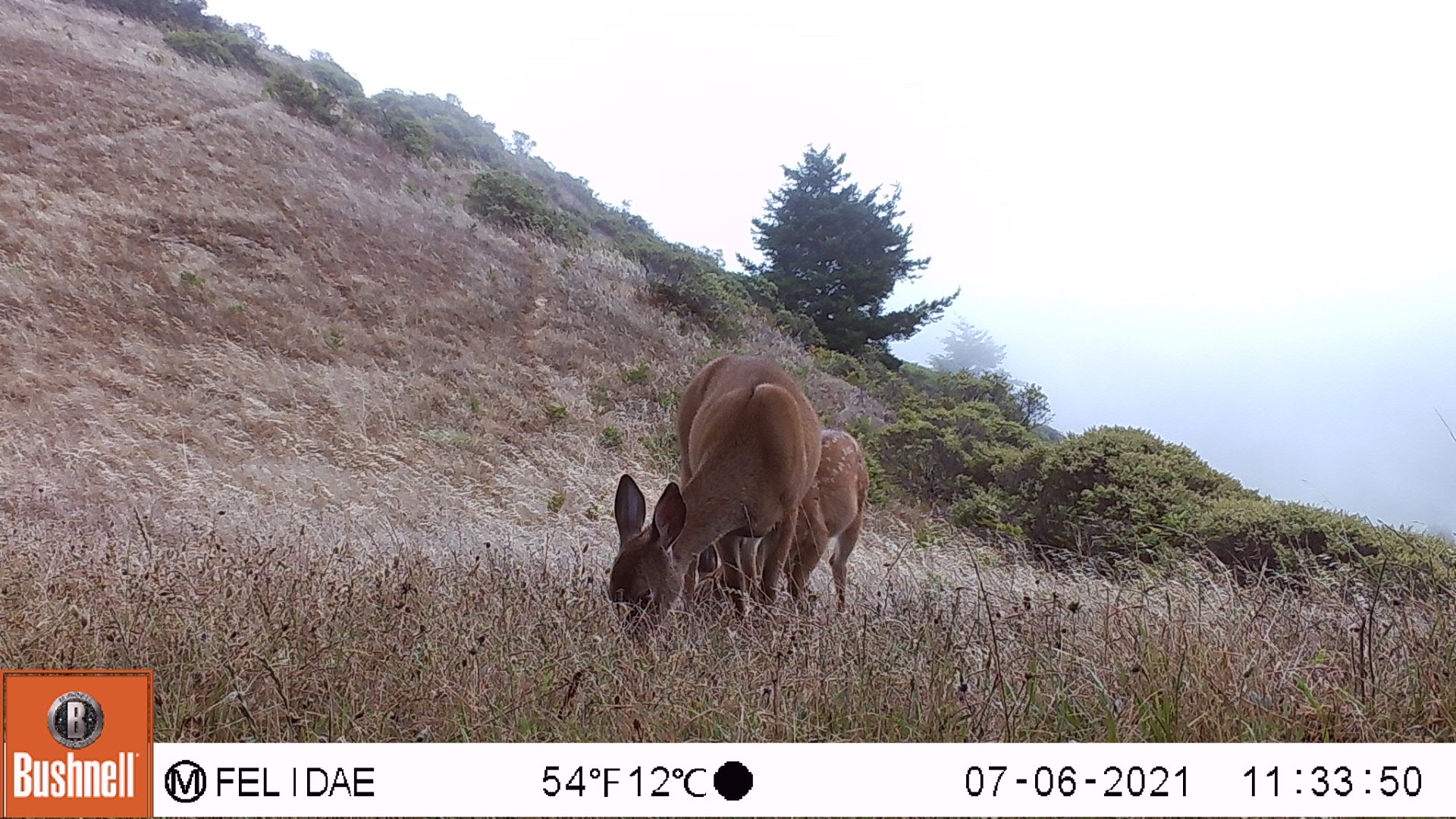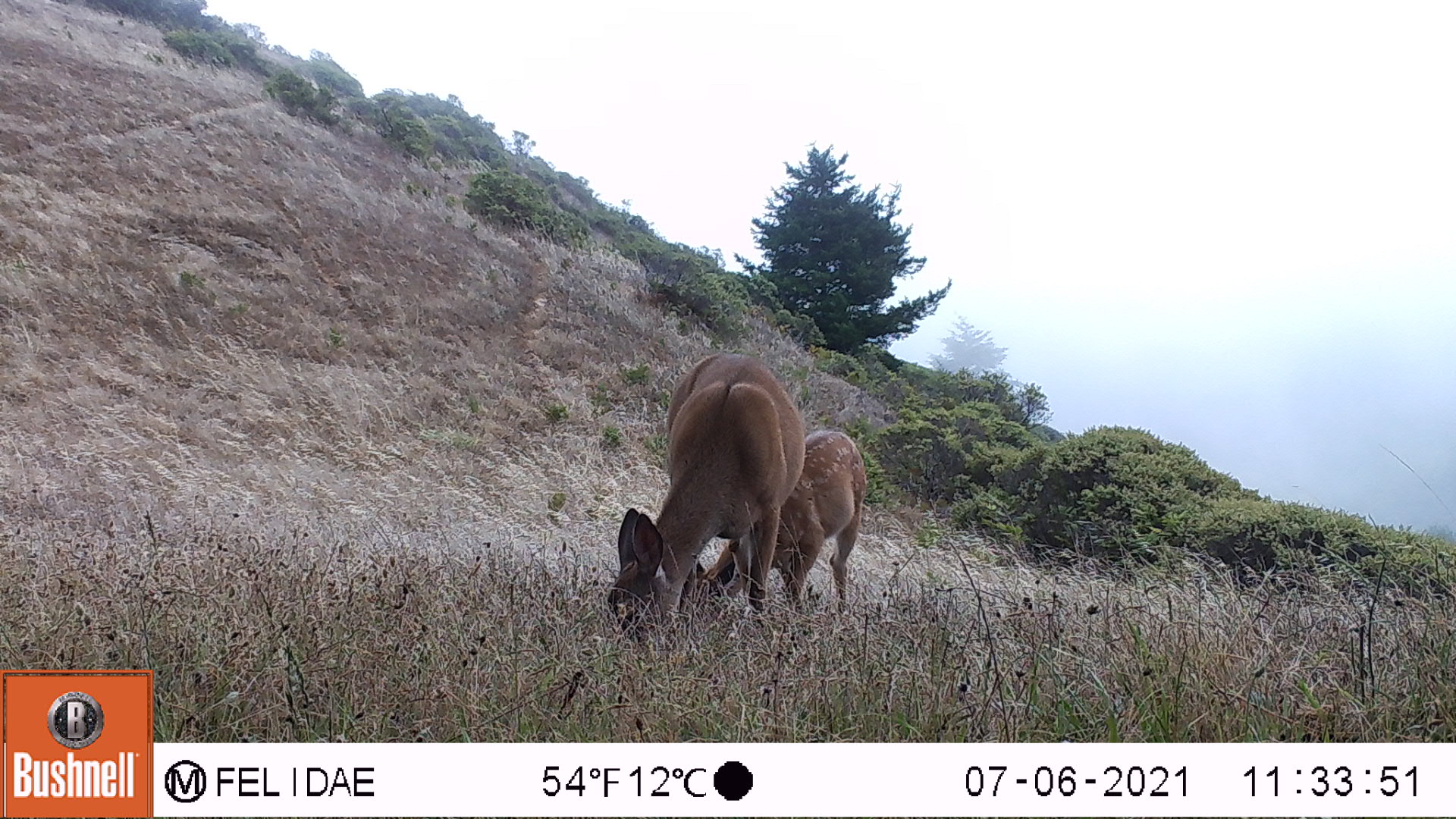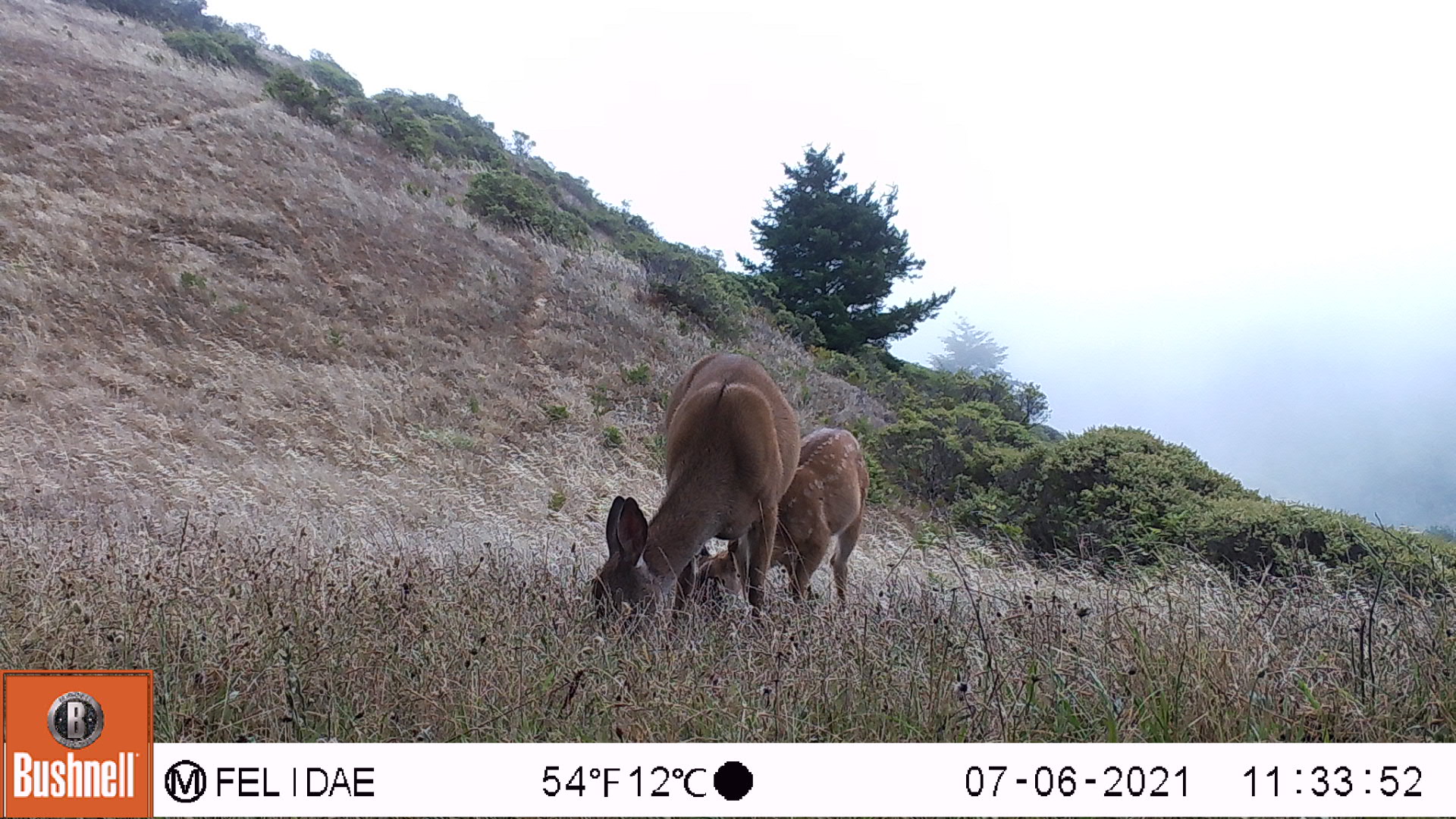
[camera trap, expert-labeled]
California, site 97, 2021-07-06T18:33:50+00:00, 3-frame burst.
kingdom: Animalia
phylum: Chordata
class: Mammalia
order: Artiodactyla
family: Cervidae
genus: Odocoileus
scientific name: Odocoileus hemionus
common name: mule deer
Mule deer (Odocoileus hemionus).